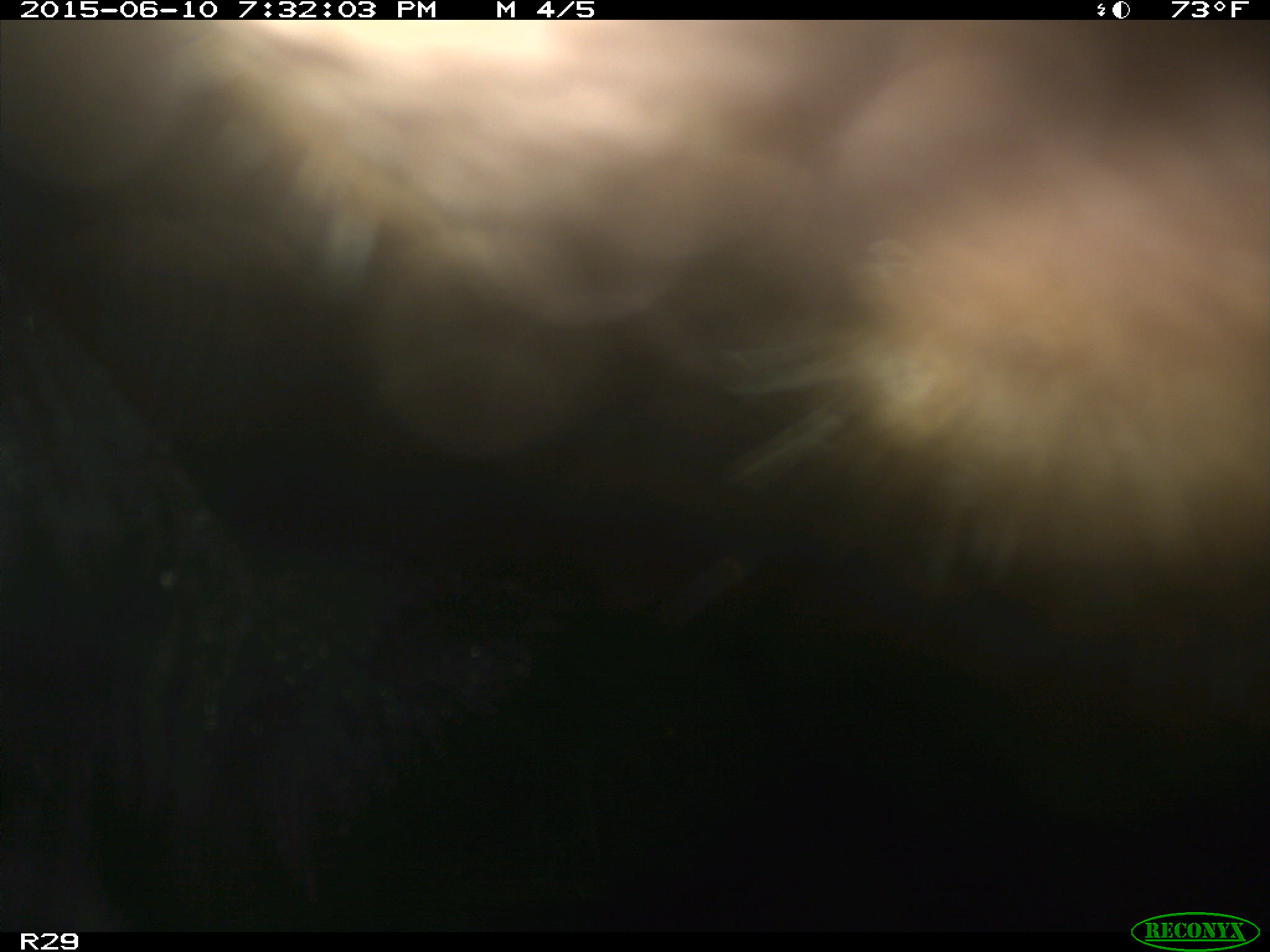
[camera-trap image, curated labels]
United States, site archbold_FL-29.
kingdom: Animalia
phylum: Chordata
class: Mammalia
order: Artiodactyla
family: Bovidae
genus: Bos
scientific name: Bos taurus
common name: domestic cow